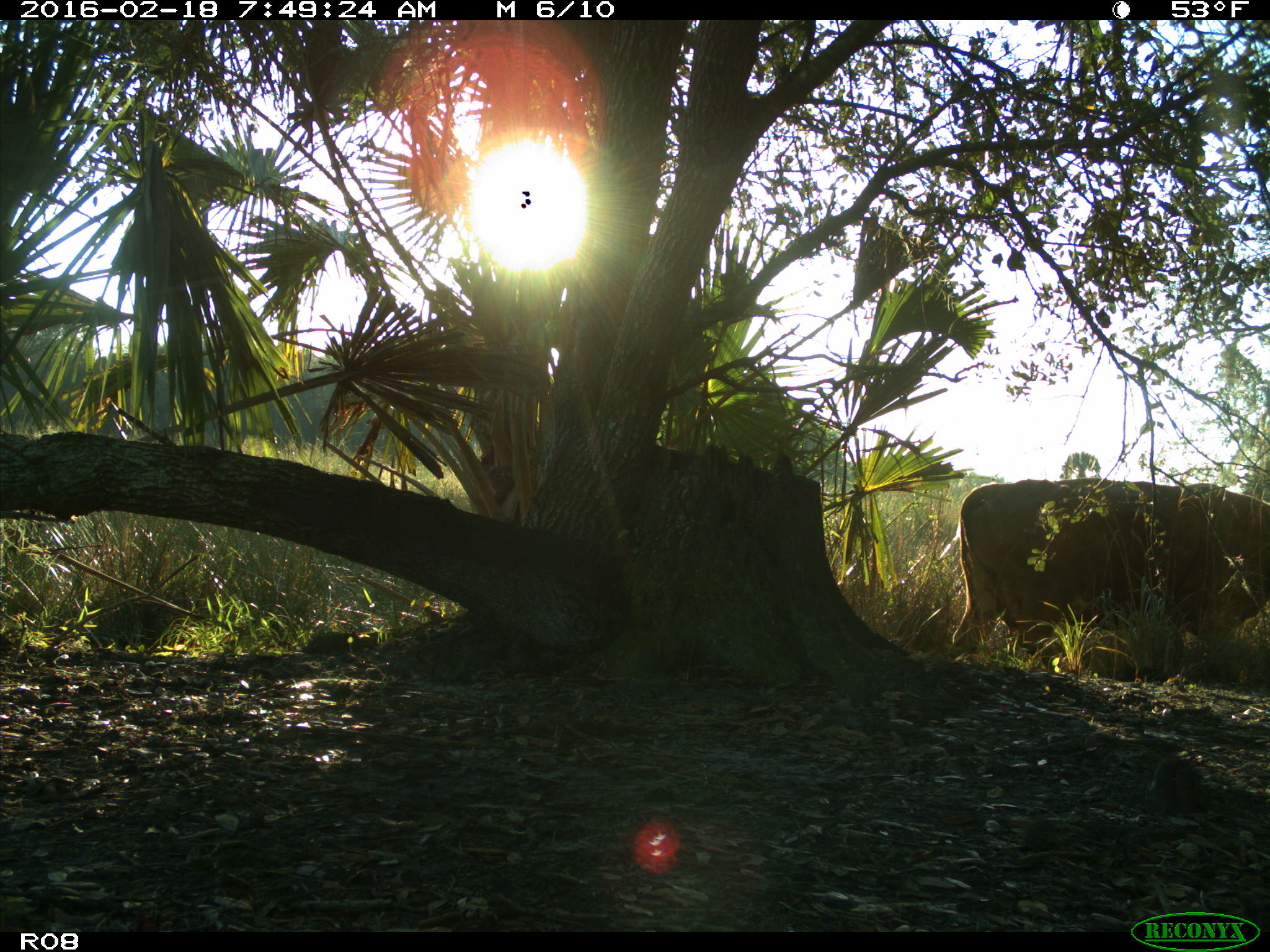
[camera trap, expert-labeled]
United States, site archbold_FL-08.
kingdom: Animalia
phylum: Chordata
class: Mammalia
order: Artiodactyla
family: Bovidae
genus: Bos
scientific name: Bos taurus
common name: domestic cow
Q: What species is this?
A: Bos taurus (domestic cow).